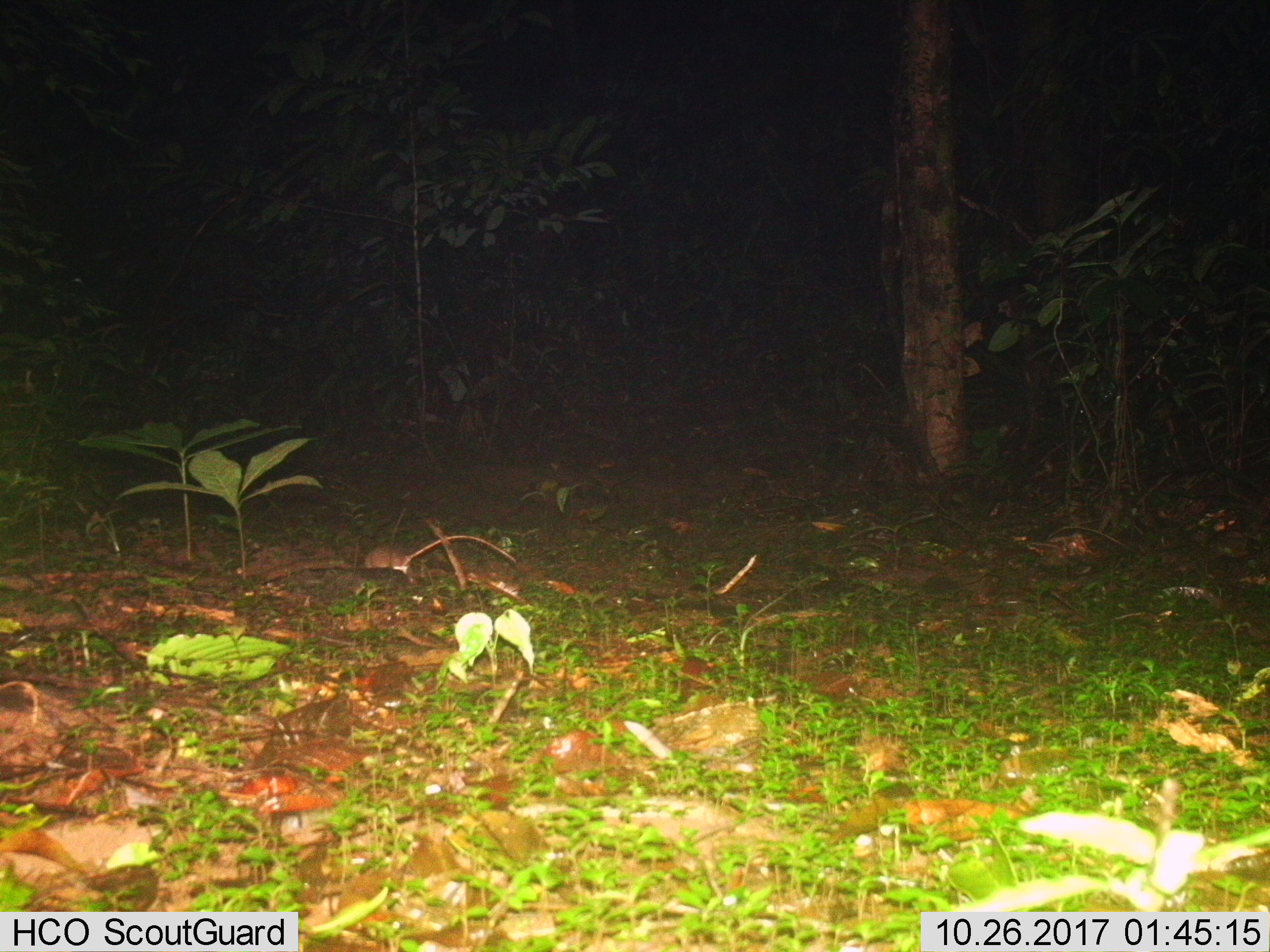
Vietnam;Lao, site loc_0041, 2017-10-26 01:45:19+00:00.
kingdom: Animalia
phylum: Chordata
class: Mammalia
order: Rodentia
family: Muridae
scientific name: Muridae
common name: old-world mice and rats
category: unidentified murid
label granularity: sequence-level